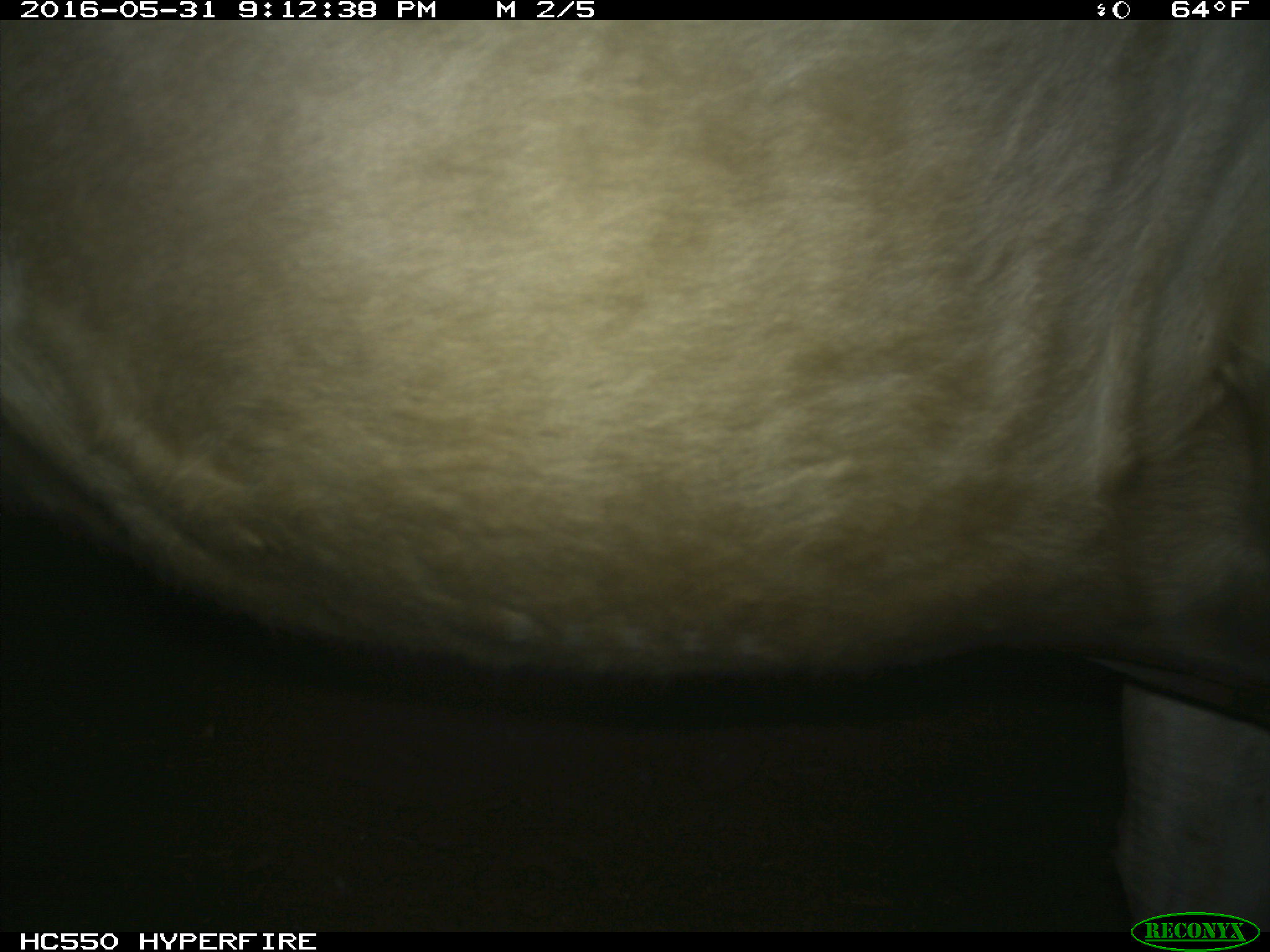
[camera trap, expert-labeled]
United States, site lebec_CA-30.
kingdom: Animalia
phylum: Chordata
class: Mammalia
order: Artiodactyla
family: Bovidae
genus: Bos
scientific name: Bos taurus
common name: domestic cow